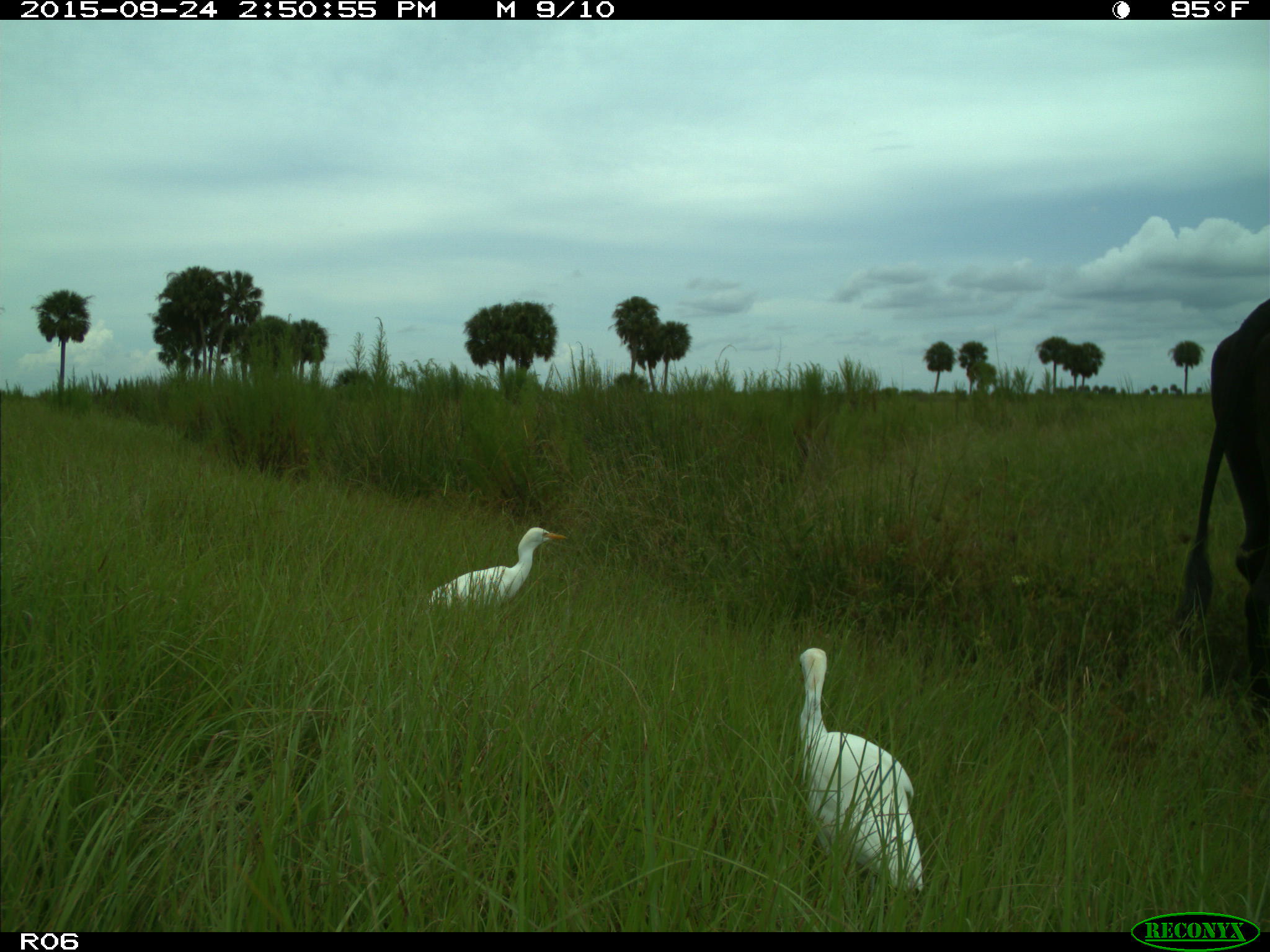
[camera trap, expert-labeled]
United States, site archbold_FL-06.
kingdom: Animalia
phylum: Chordata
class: Mammalia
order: Artiodactyla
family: Bovidae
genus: Bos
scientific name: Bos taurus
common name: domestic cow